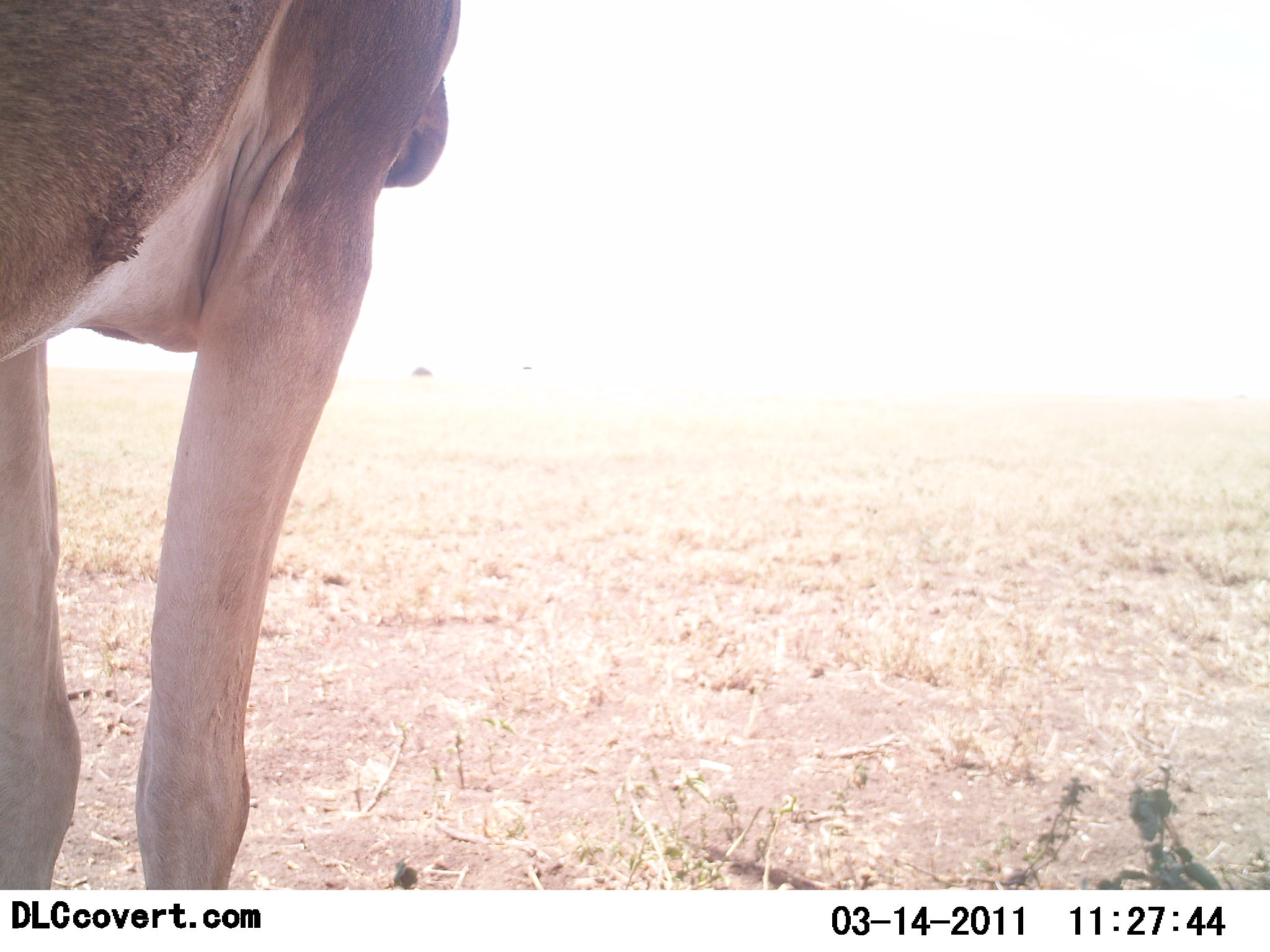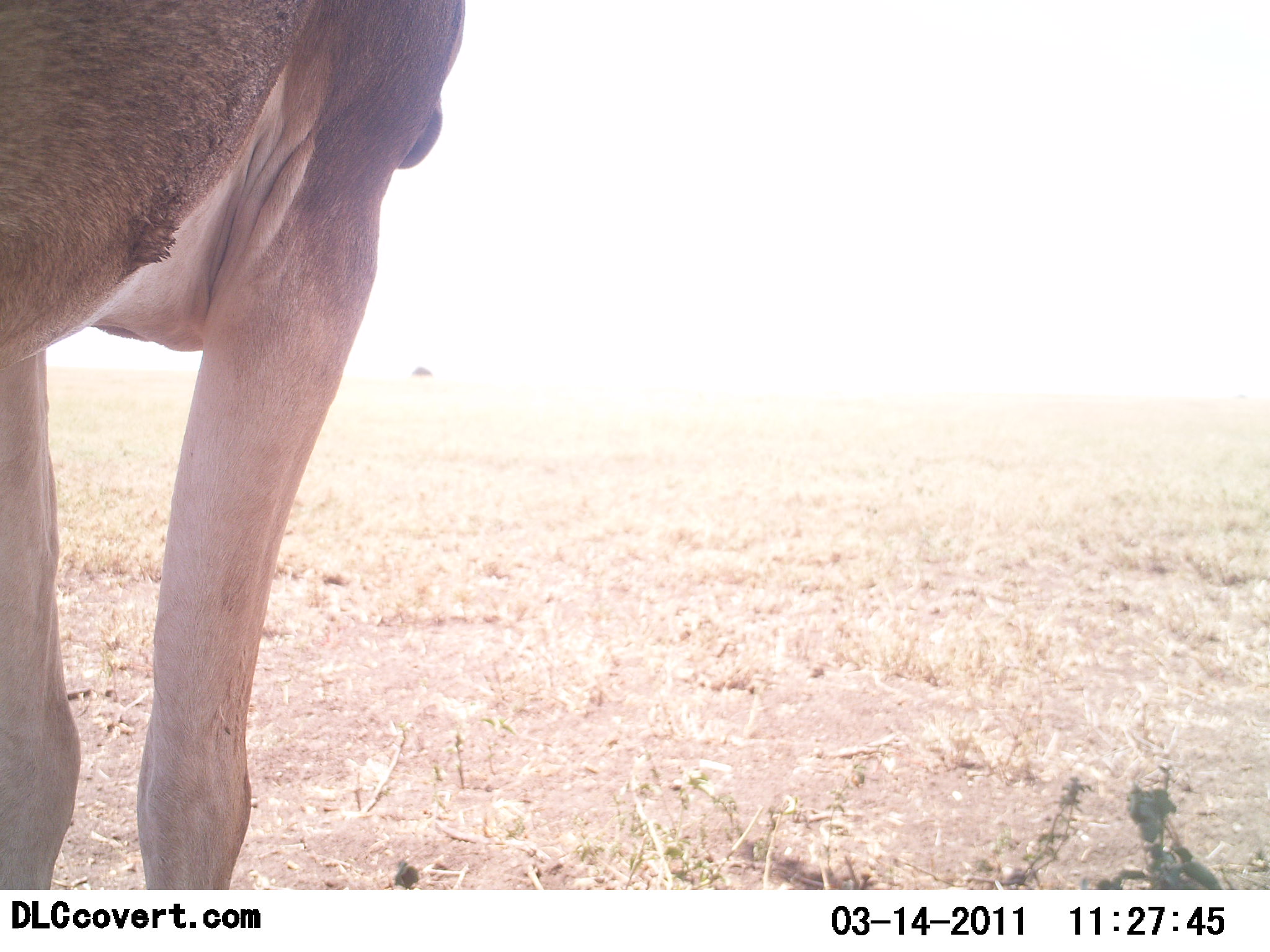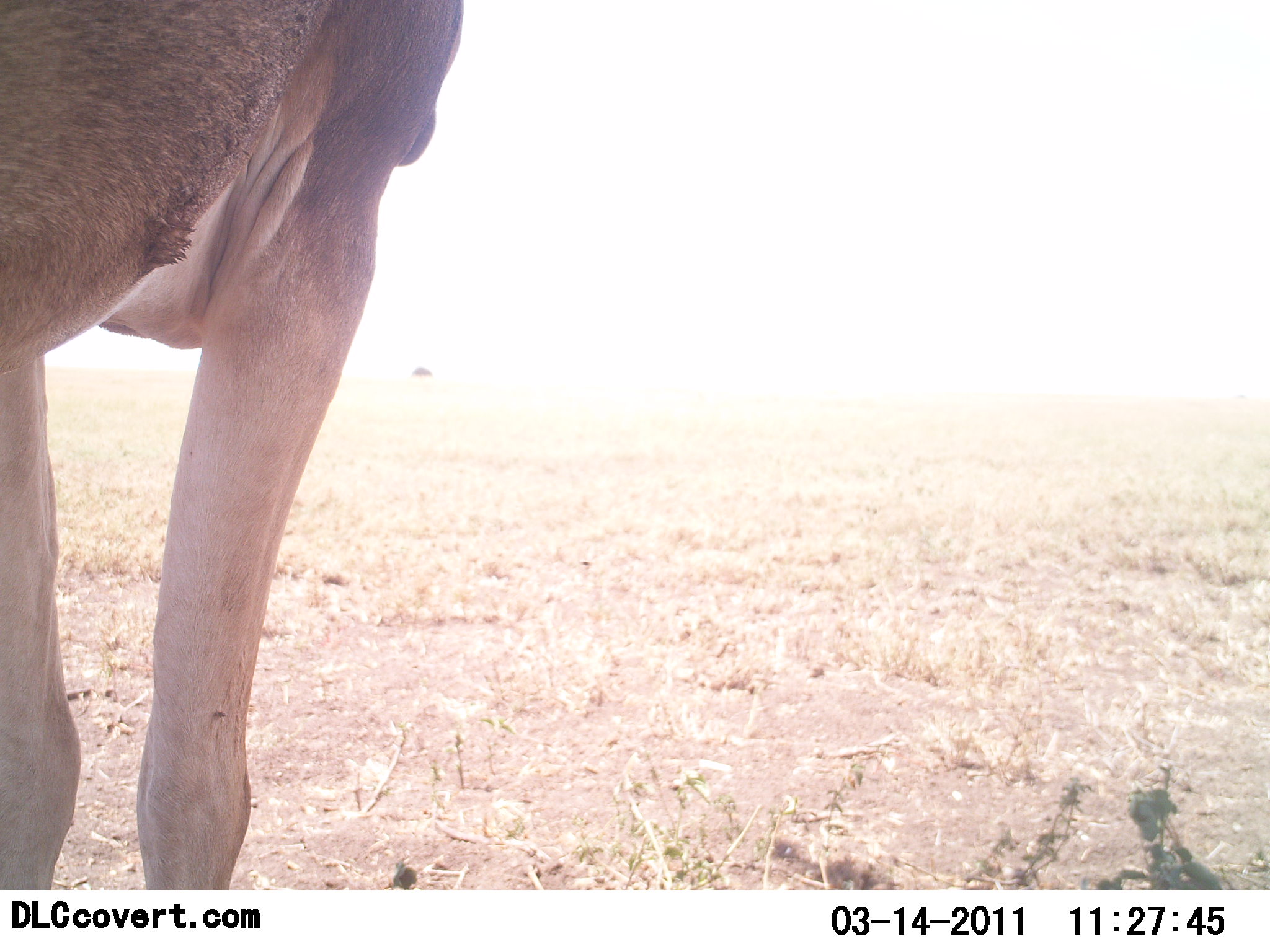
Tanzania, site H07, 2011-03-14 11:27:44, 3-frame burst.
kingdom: Animalia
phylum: Chordata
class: Mammalia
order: Artiodactyla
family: Bovidae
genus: Alcelaphus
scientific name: Alcelaphus buselaphus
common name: hartebeest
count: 1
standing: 100%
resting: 0%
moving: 0%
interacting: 0%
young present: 0%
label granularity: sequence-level